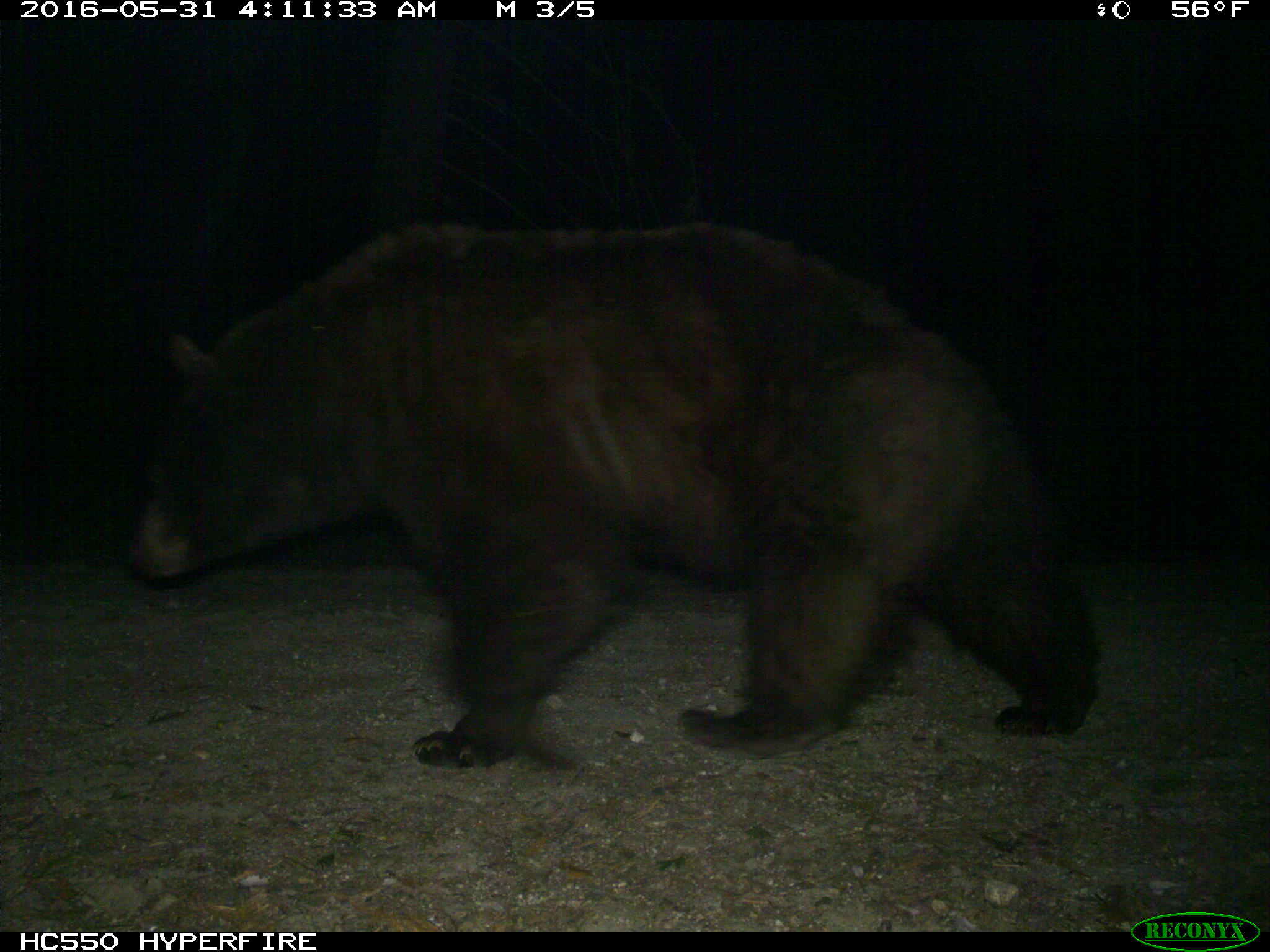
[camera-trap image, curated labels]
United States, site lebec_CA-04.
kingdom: Animalia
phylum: Chordata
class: Mammalia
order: Carnivora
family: Ursidae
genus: Ursus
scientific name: Ursus americanus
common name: american black bear